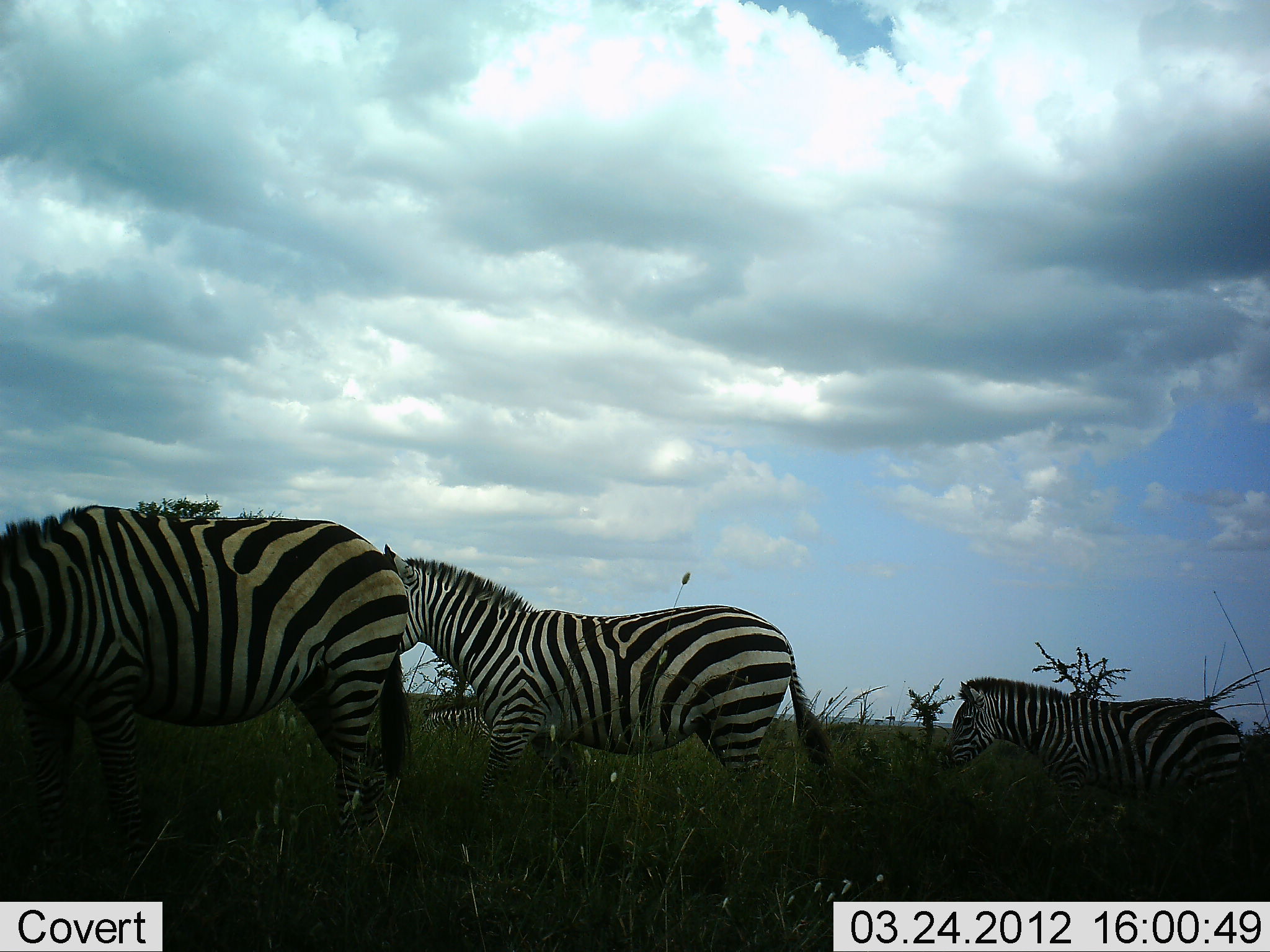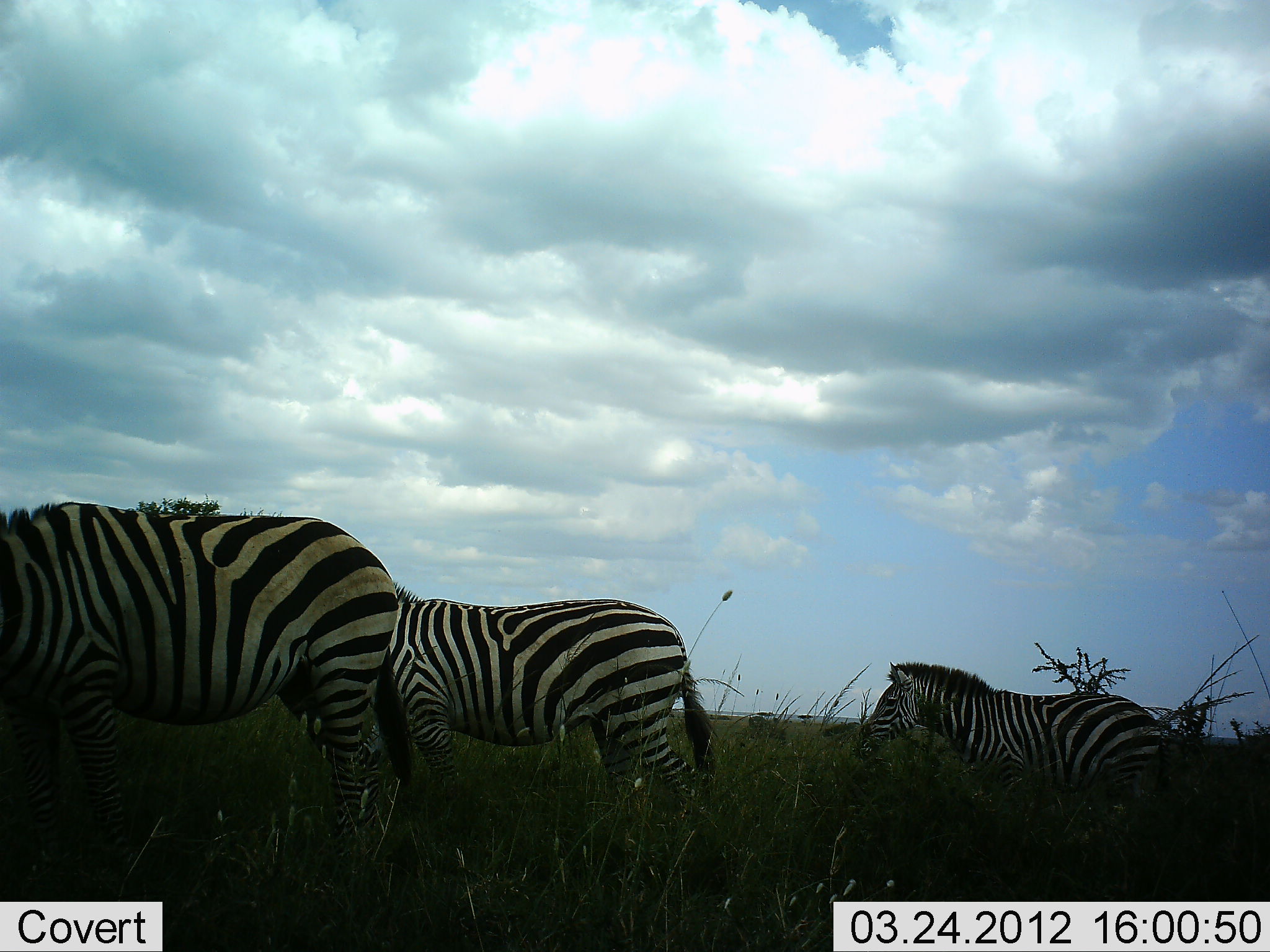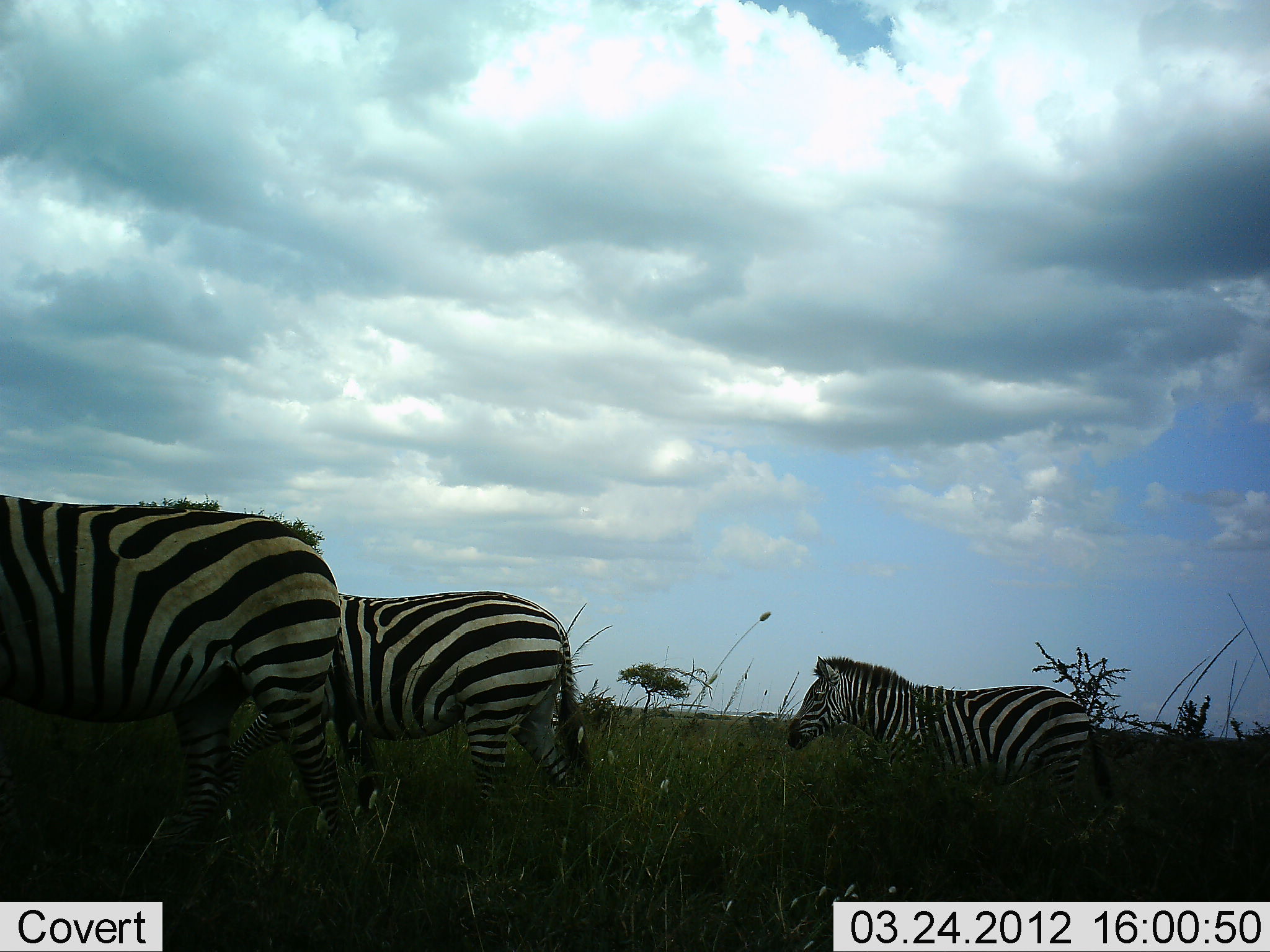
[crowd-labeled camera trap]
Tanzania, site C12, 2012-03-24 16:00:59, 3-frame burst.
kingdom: Animalia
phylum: Chordata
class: Mammalia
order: Perissodactyla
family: Equidae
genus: Equus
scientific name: Equus quagga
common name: plains zebra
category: zebra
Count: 3.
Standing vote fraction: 15%.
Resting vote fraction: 4%.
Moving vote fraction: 96%.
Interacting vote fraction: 0%.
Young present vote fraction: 0%.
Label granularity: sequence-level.